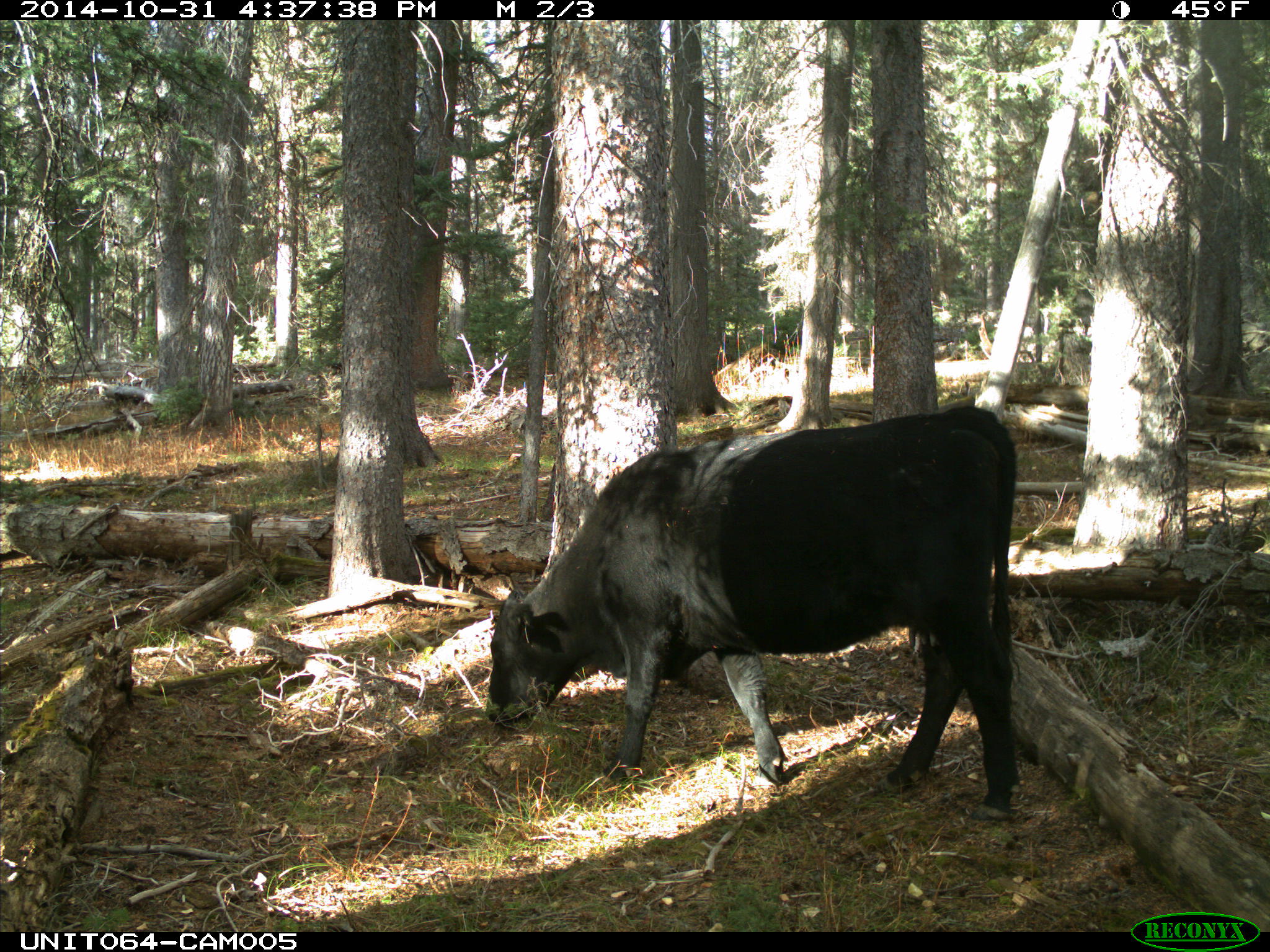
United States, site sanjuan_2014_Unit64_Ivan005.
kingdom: Animalia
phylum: Chordata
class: Mammalia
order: Artiodactyla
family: Bovidae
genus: Bos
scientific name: Bos taurus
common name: domestic cow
Bos taurus (domestic cow).